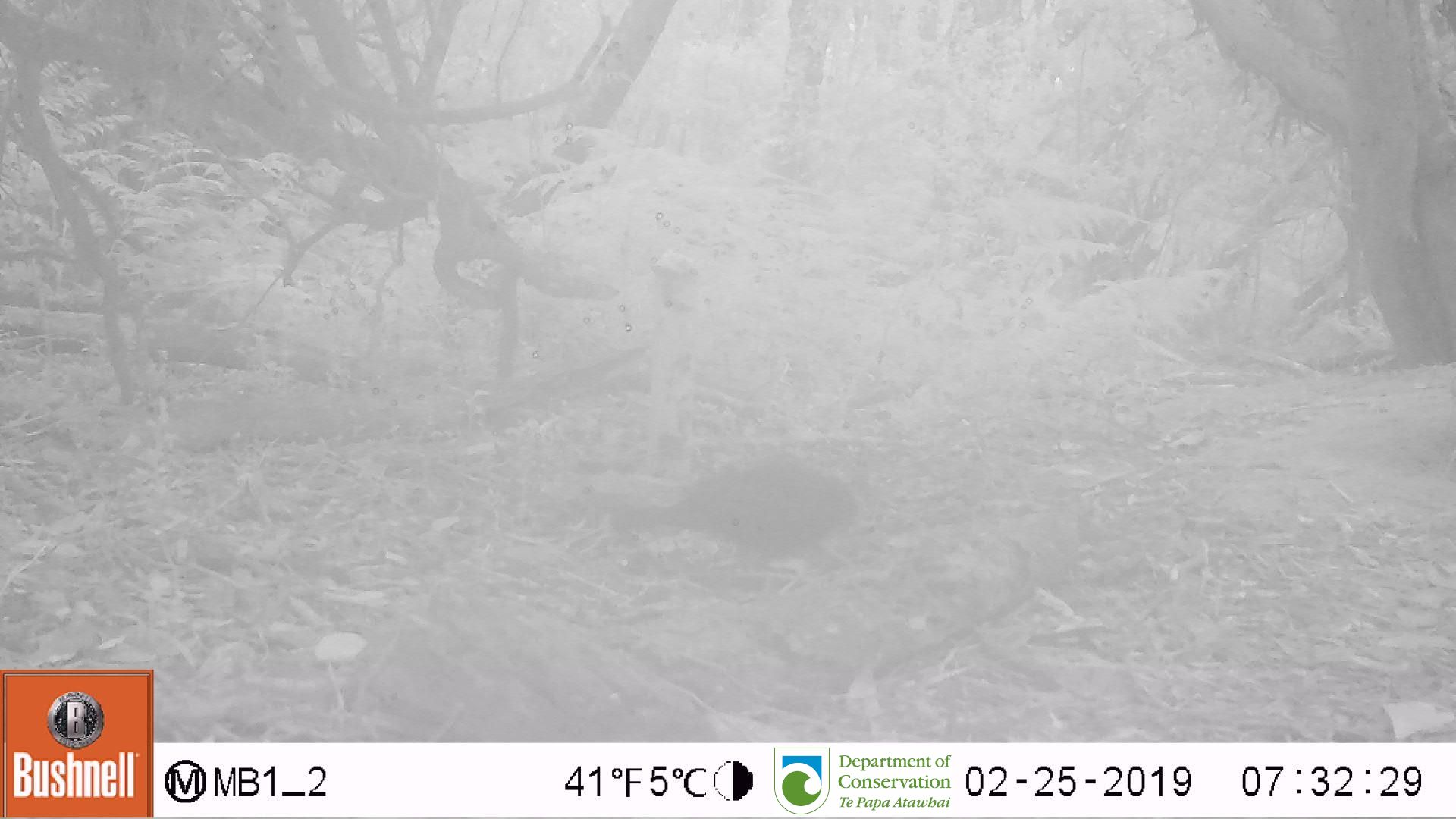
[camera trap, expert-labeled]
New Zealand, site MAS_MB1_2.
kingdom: Animalia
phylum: Chordata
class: Aves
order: Passeriformes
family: Turdidae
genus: Turdus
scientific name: Turdus merula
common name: eurasian blackbird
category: blackbird